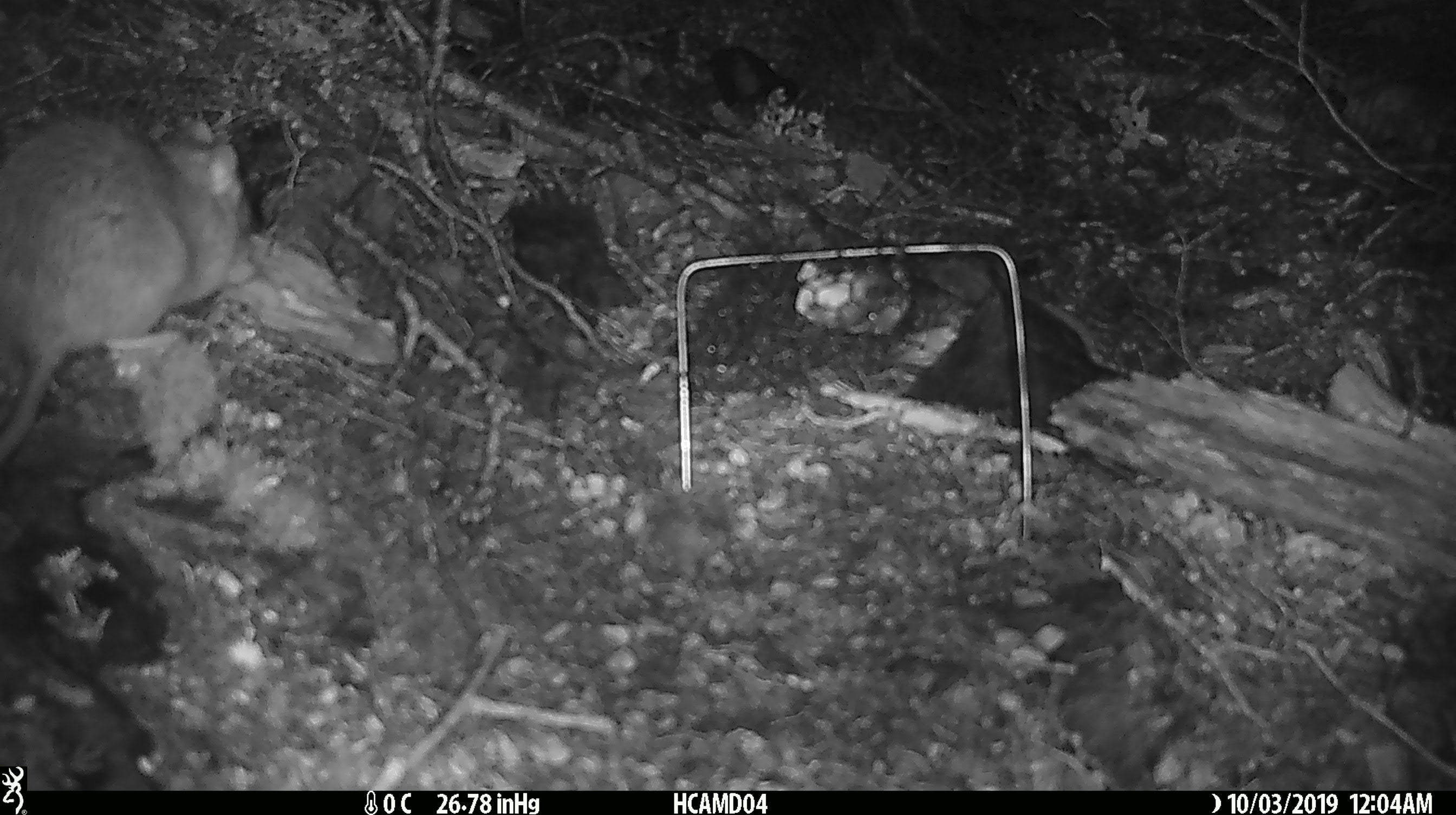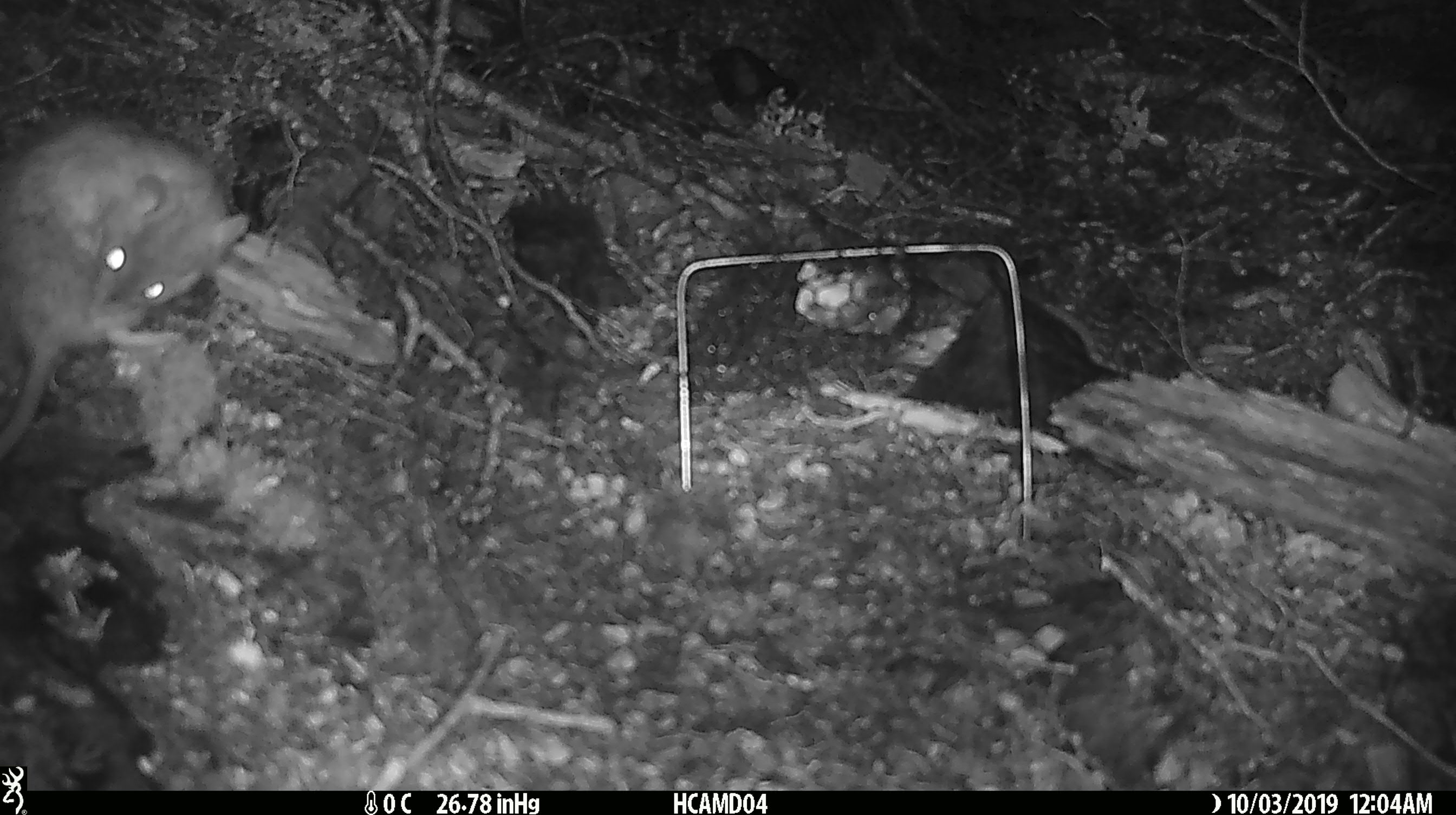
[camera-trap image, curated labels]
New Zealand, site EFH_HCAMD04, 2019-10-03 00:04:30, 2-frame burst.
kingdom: Animalia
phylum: Chordata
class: Mammalia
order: Rodentia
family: Muridae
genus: Rattus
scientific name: Rattus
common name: rat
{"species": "rat (Rattus)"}